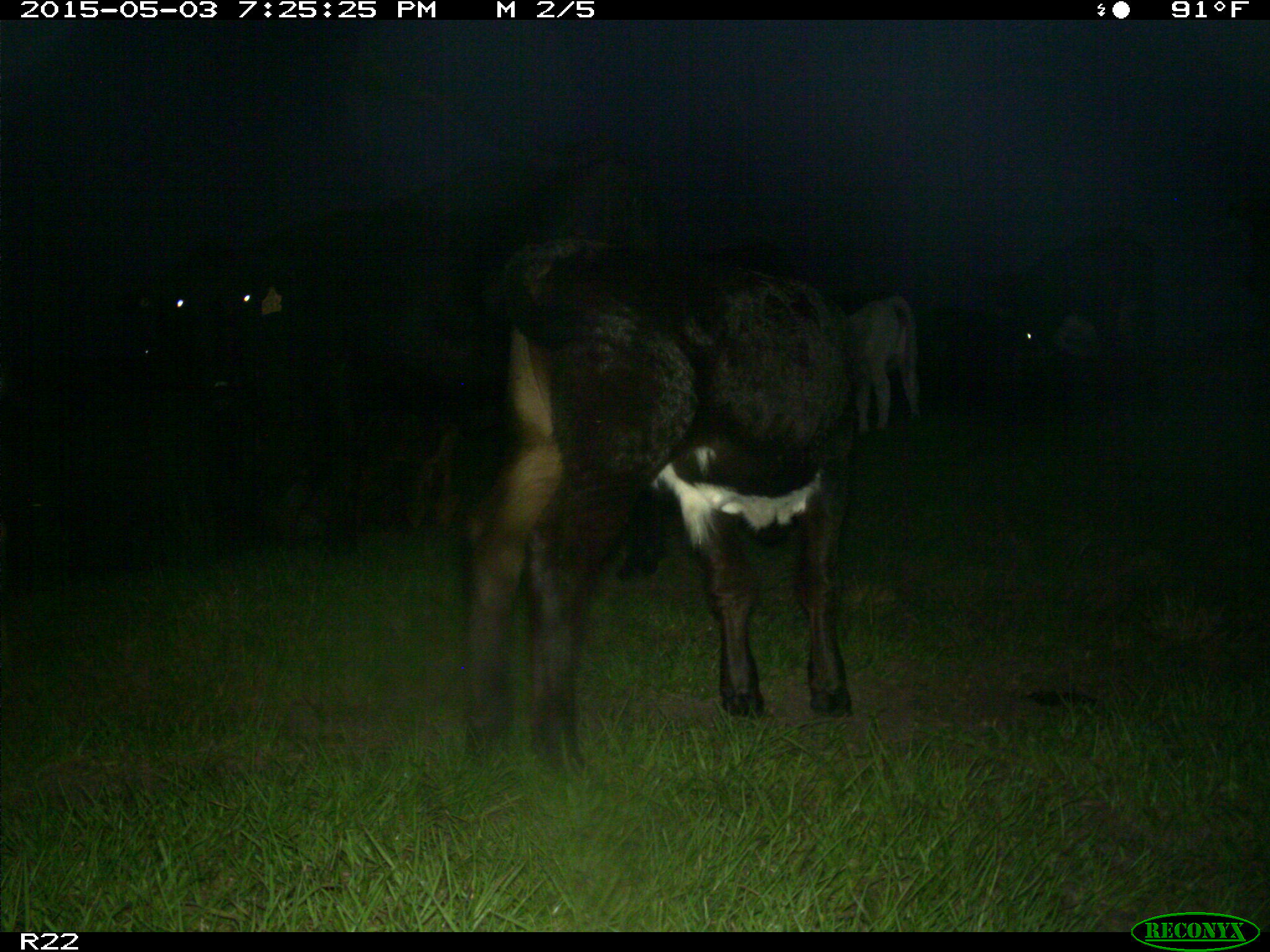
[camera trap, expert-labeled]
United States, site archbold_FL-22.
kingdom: Animalia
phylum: Chordata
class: Mammalia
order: Artiodactyla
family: Bovidae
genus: Bos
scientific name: Bos taurus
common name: domestic cow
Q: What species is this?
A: Bos taurus (domestic cow).